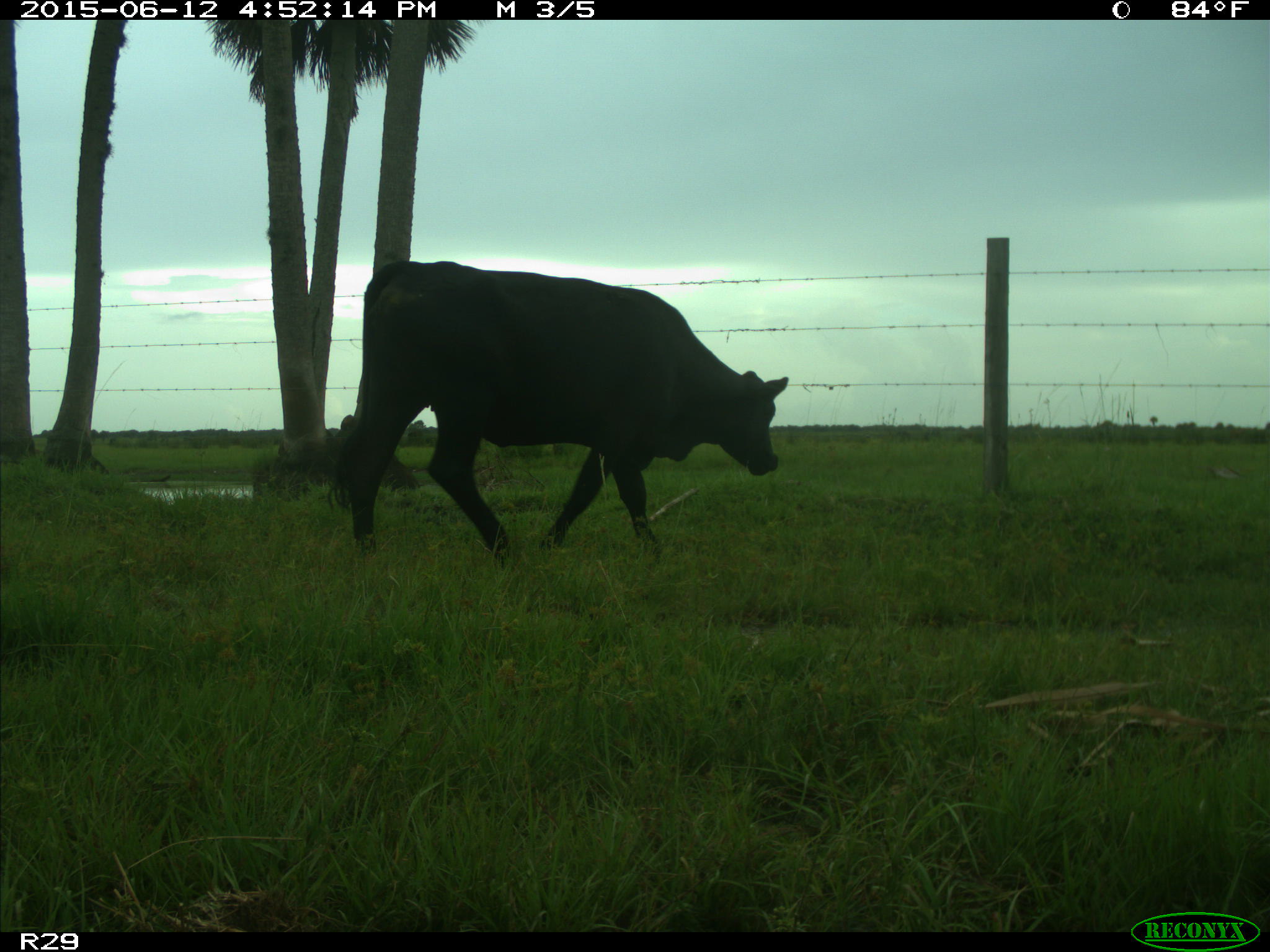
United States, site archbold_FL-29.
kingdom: Animalia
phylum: Chordata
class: Mammalia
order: Artiodactyla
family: Bovidae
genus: Bos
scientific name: Bos taurus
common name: domestic cow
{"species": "Bos taurus (domestic cow)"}